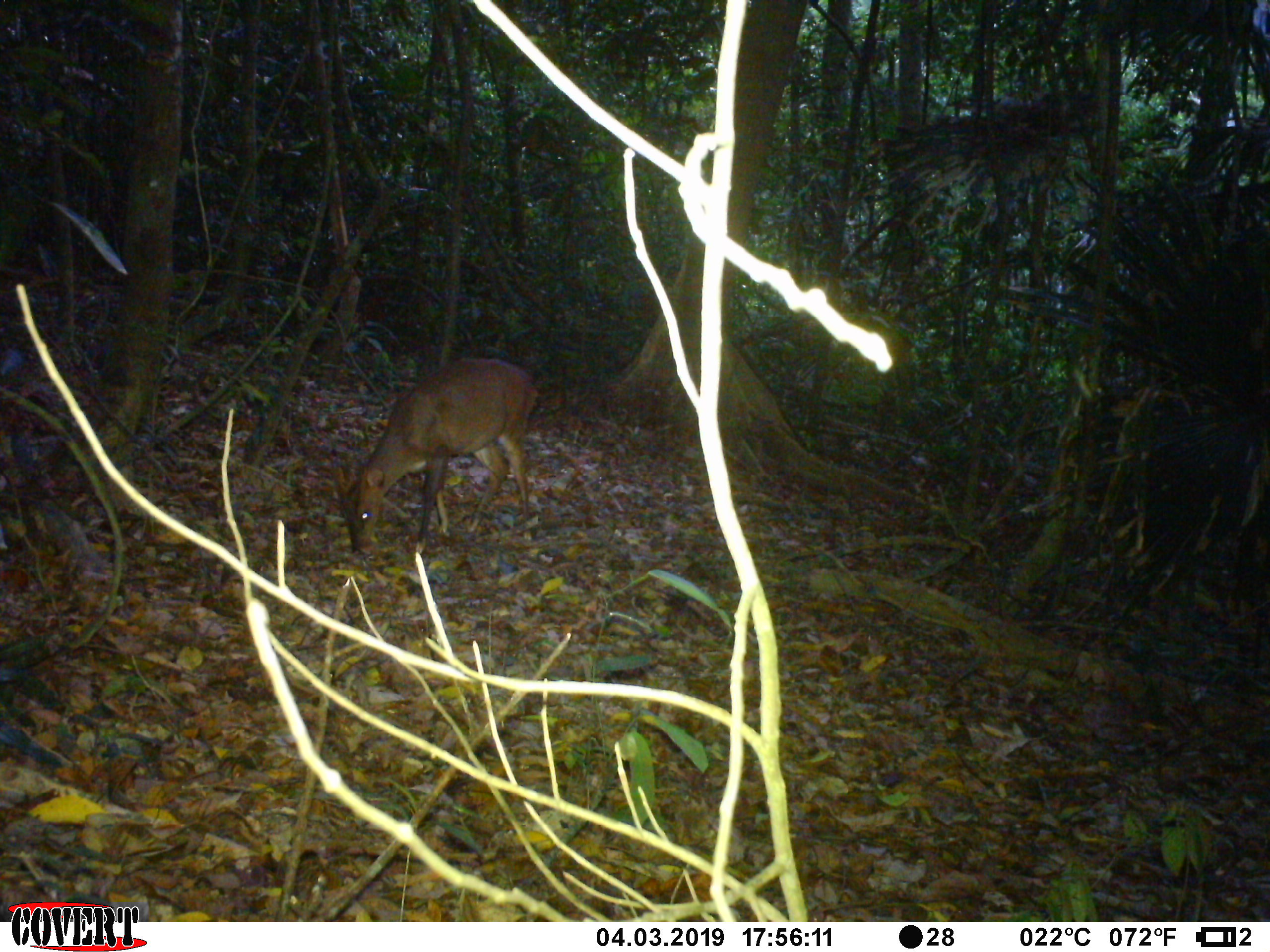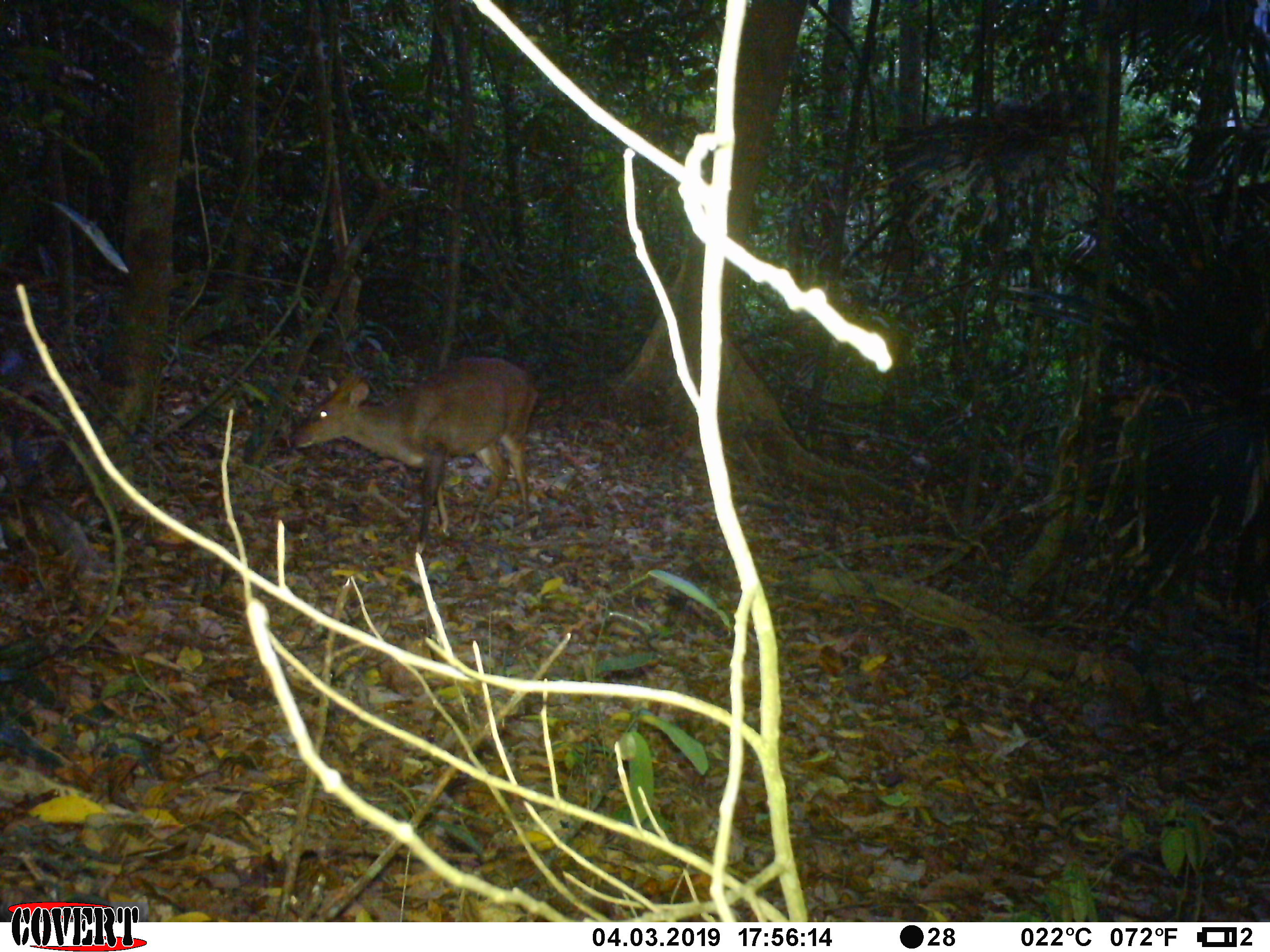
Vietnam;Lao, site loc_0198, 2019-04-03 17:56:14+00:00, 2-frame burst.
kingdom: Animalia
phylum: Chordata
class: Mammalia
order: Artiodactyla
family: Cervidae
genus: Muntiacus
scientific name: Muntiacus vuquangensis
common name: large-antlered muntjac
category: large antlered muntjac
Large antlered muntjac (large-antlered muntjac) (Muntiacus vuquangensis). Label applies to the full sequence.